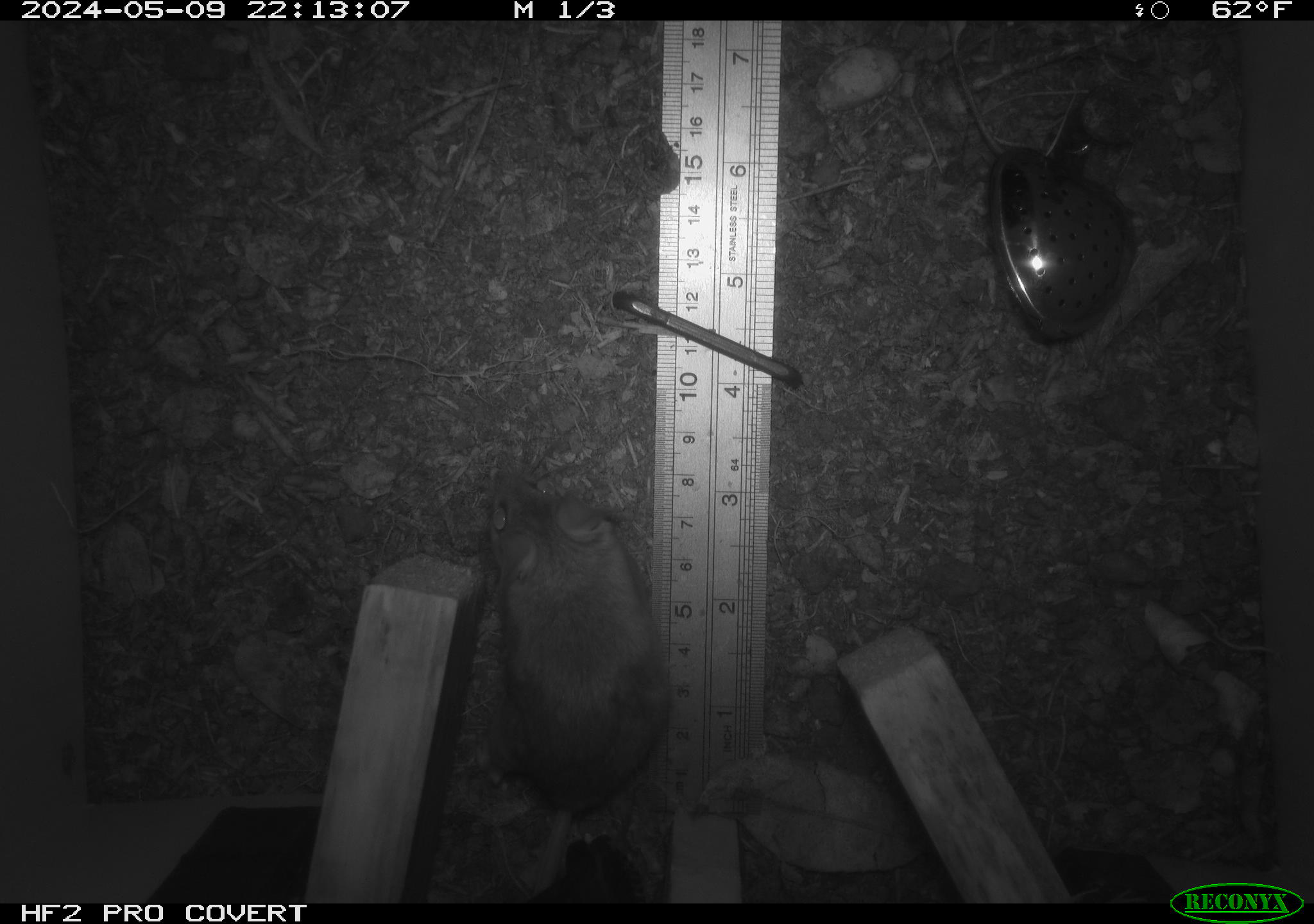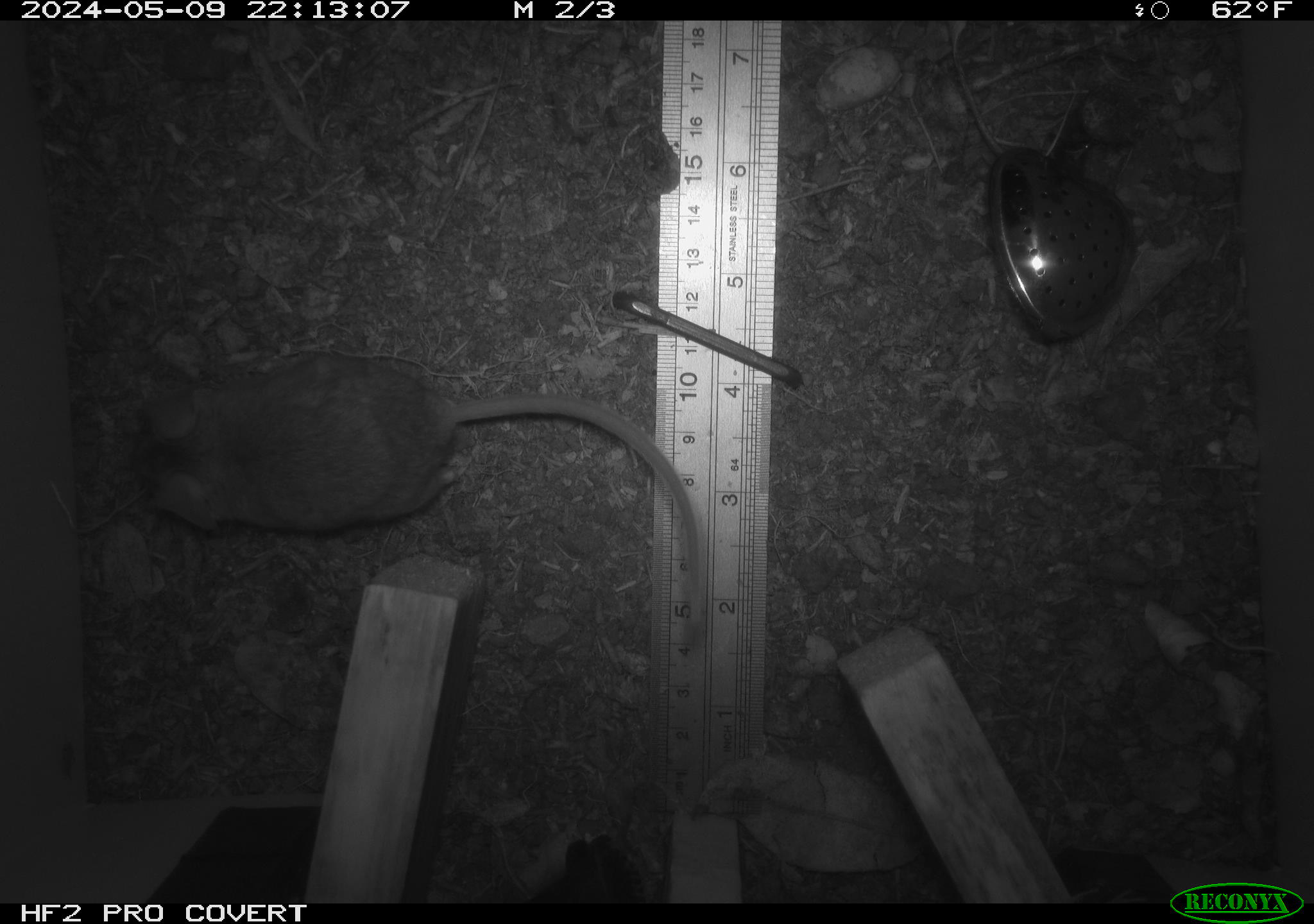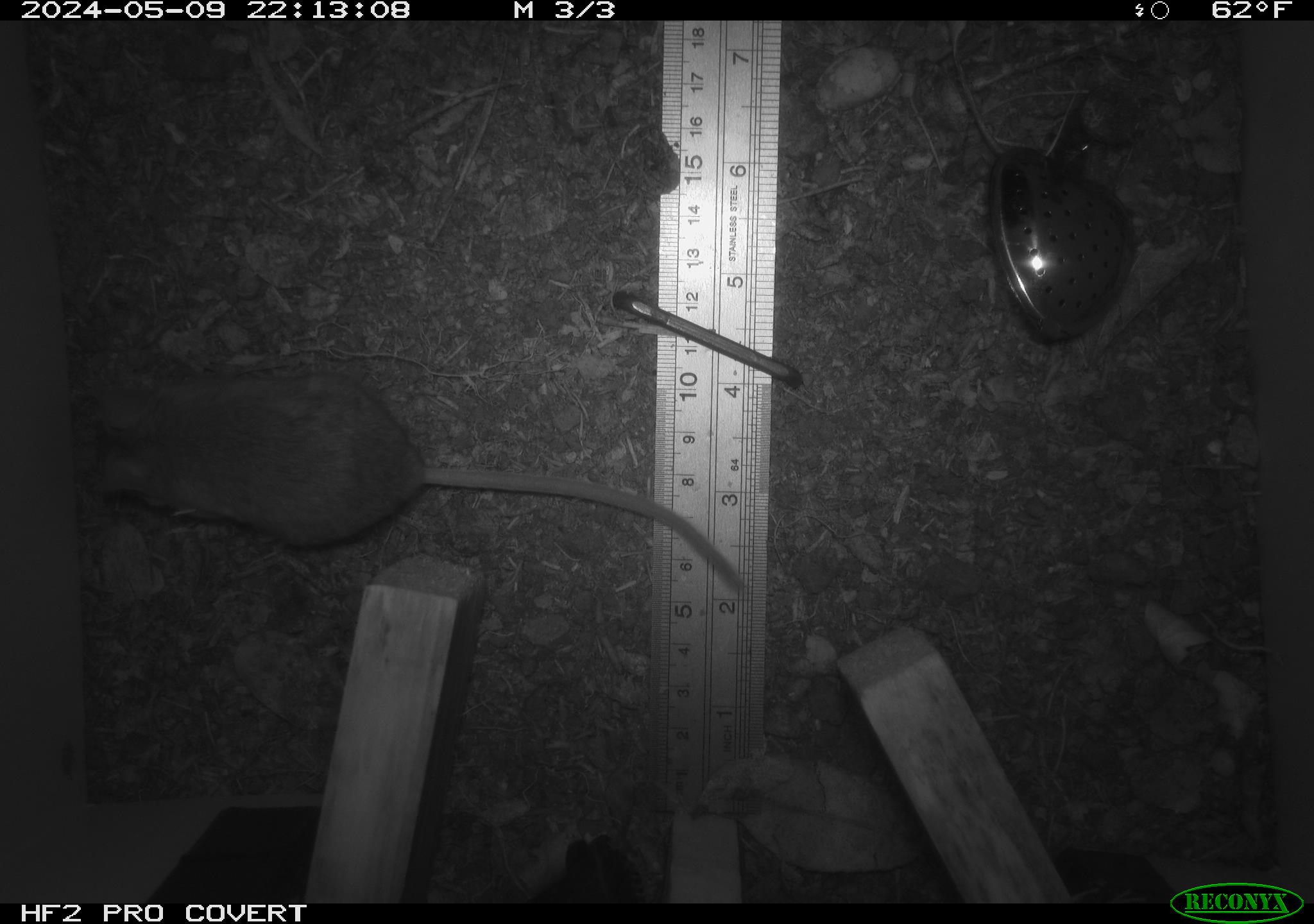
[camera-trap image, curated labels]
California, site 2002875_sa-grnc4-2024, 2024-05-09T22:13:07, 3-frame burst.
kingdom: Animalia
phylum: Chordata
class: Mammalia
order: Rodentia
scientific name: Rodentia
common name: rodent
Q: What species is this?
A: Rodent (Rodentia).